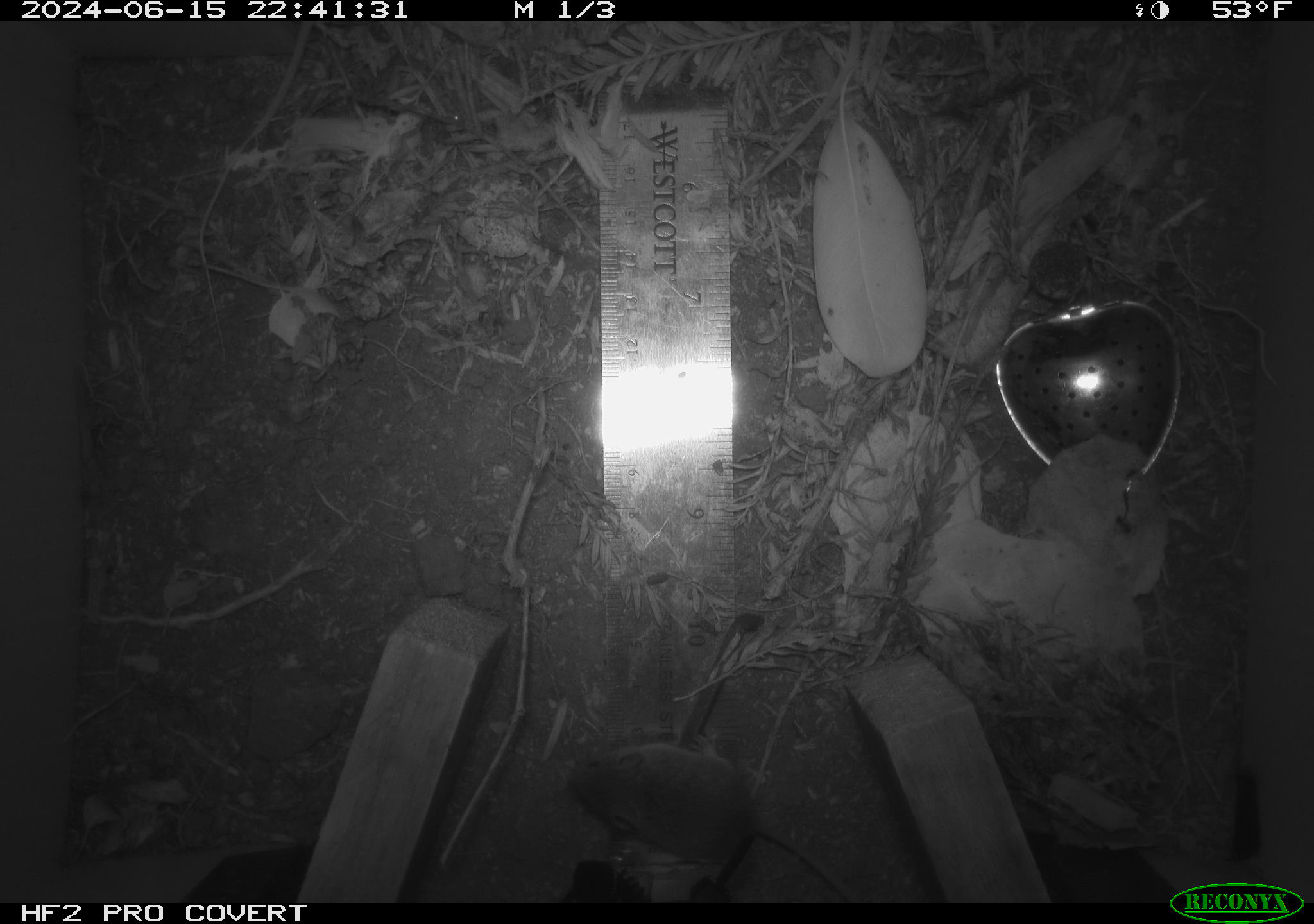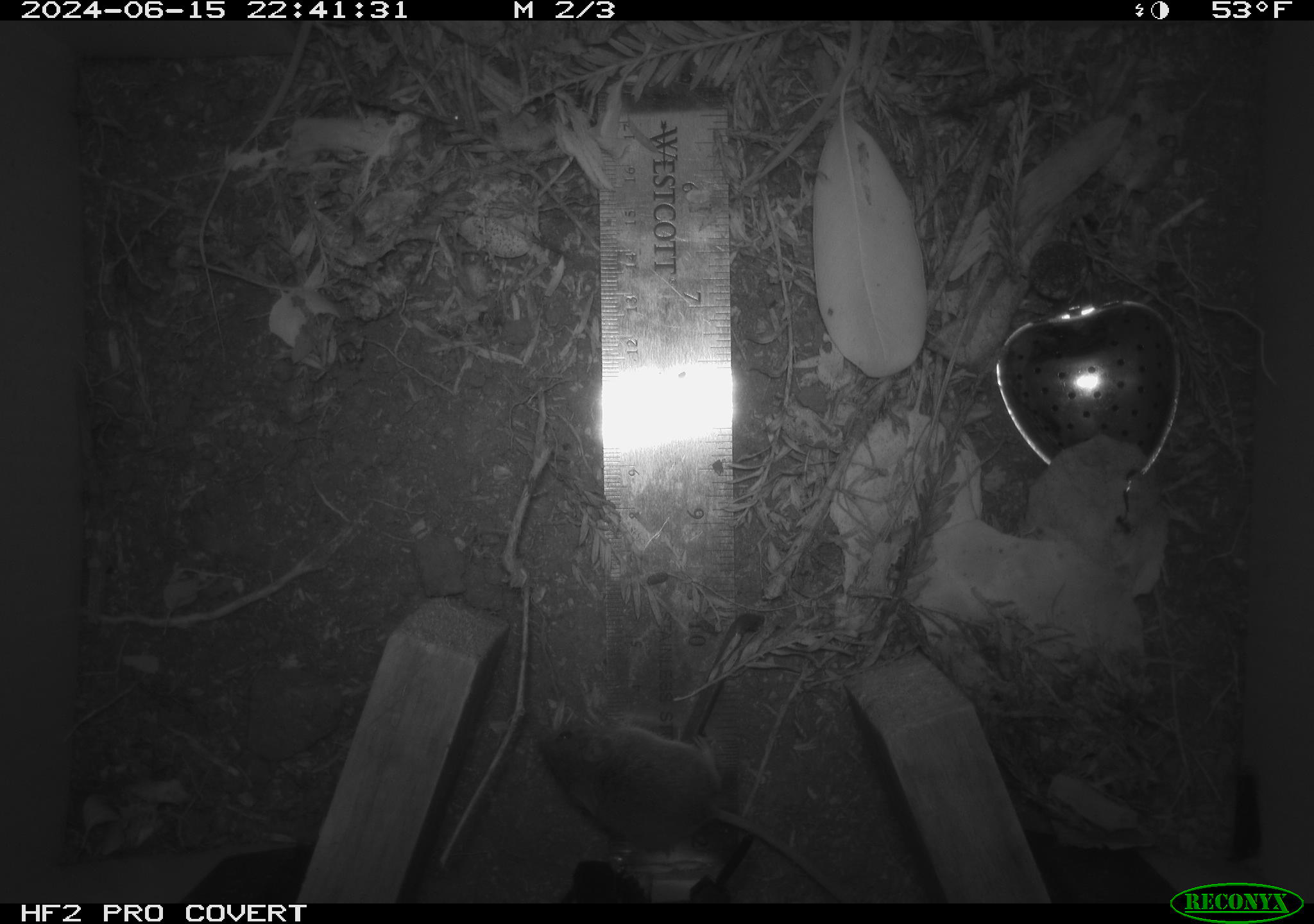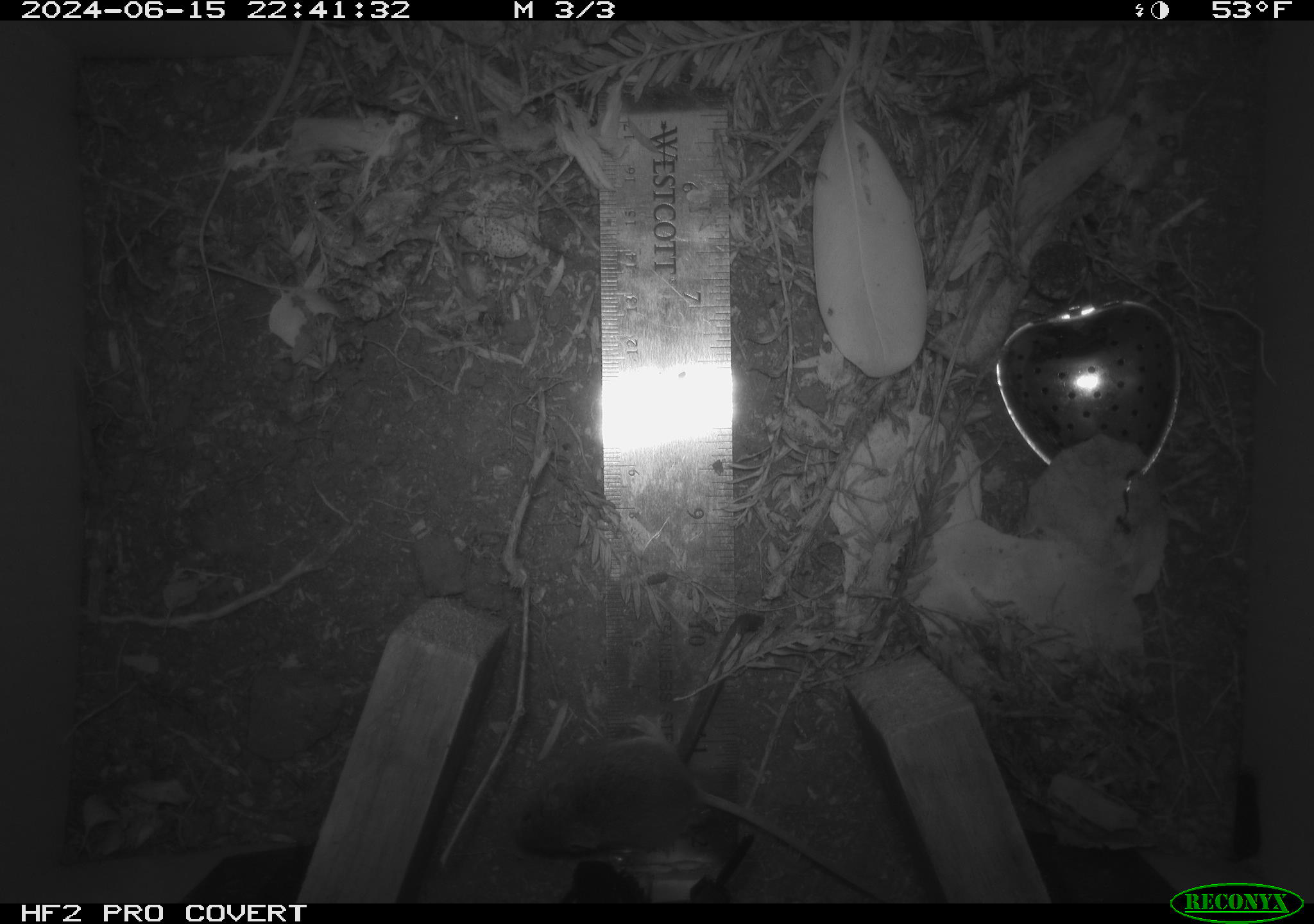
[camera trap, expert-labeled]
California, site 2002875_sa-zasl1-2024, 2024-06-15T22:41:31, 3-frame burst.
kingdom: Animalia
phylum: Chordata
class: Mammalia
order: Rodentia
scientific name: Rodentia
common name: mouse species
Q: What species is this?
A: Mouse species (Rodentia).